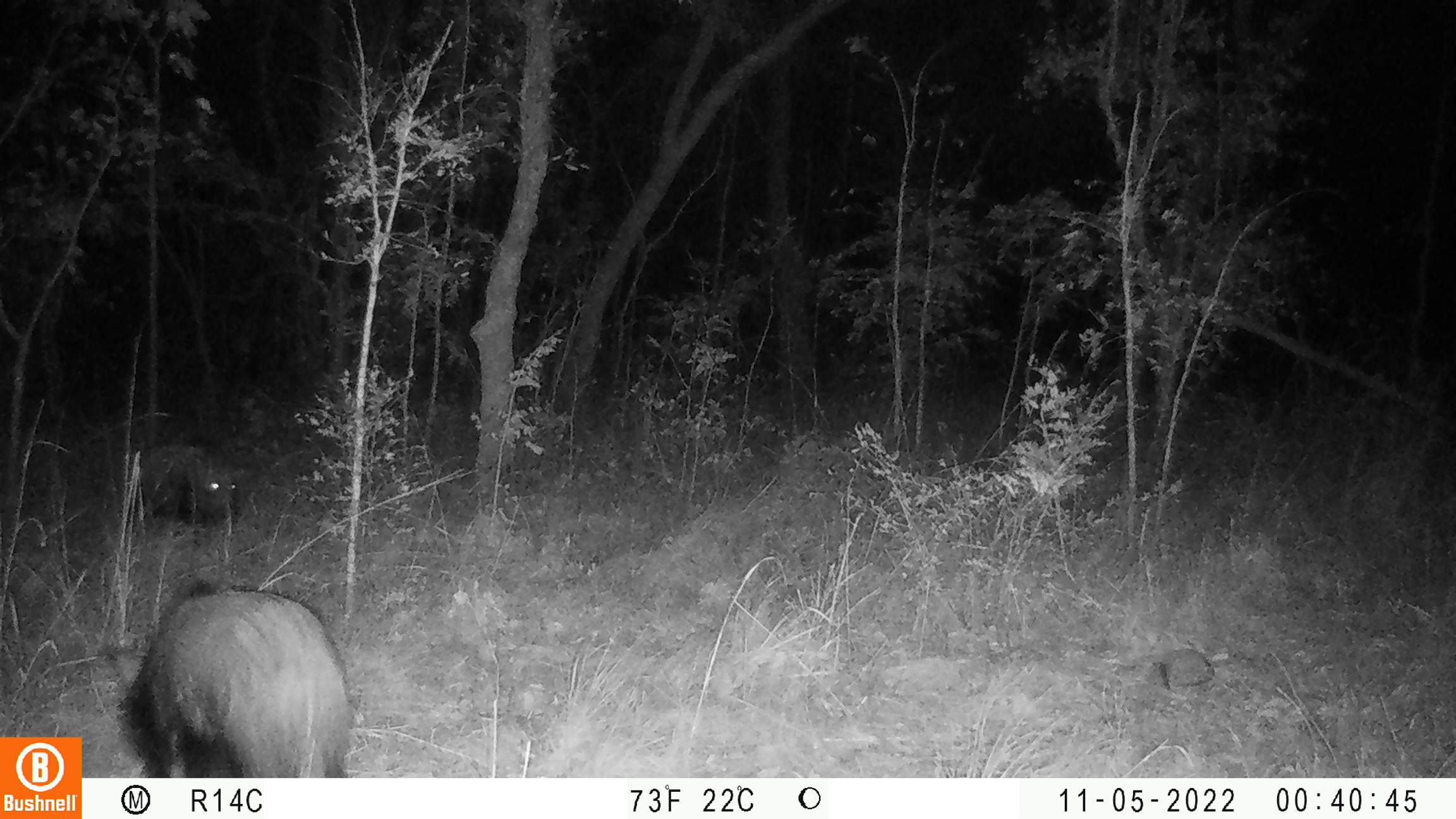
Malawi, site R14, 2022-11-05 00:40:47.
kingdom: Animalia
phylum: Chordata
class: Mammalia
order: Artiodactyla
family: Suidae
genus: Potamochoerus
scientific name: Potamochoerus larvatus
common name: bushpig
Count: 2.